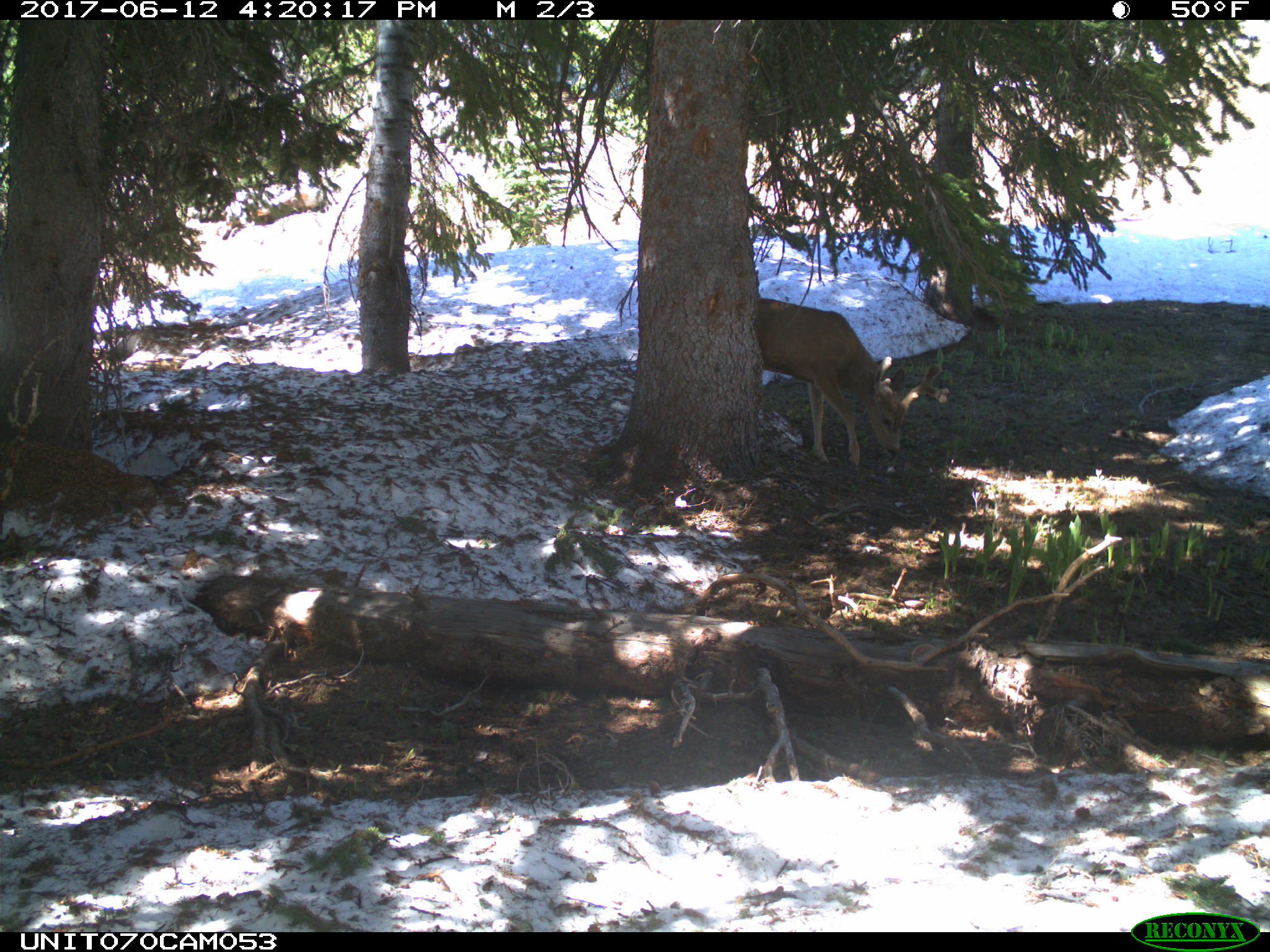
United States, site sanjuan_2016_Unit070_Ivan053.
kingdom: Animalia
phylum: Chordata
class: Mammalia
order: Artiodactyla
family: Cervidae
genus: Odocoileus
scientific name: Odocoileus hemionus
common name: mule deer